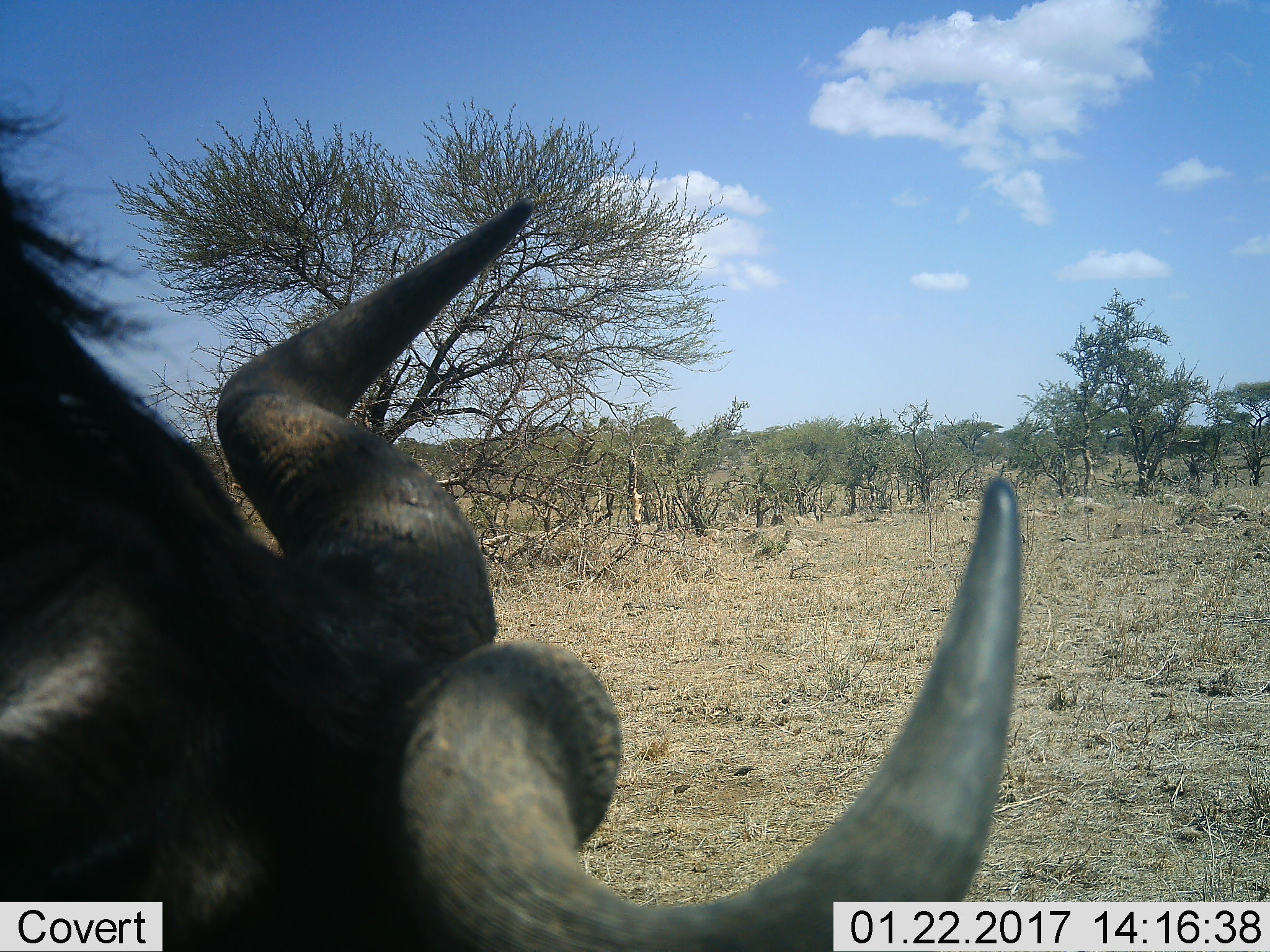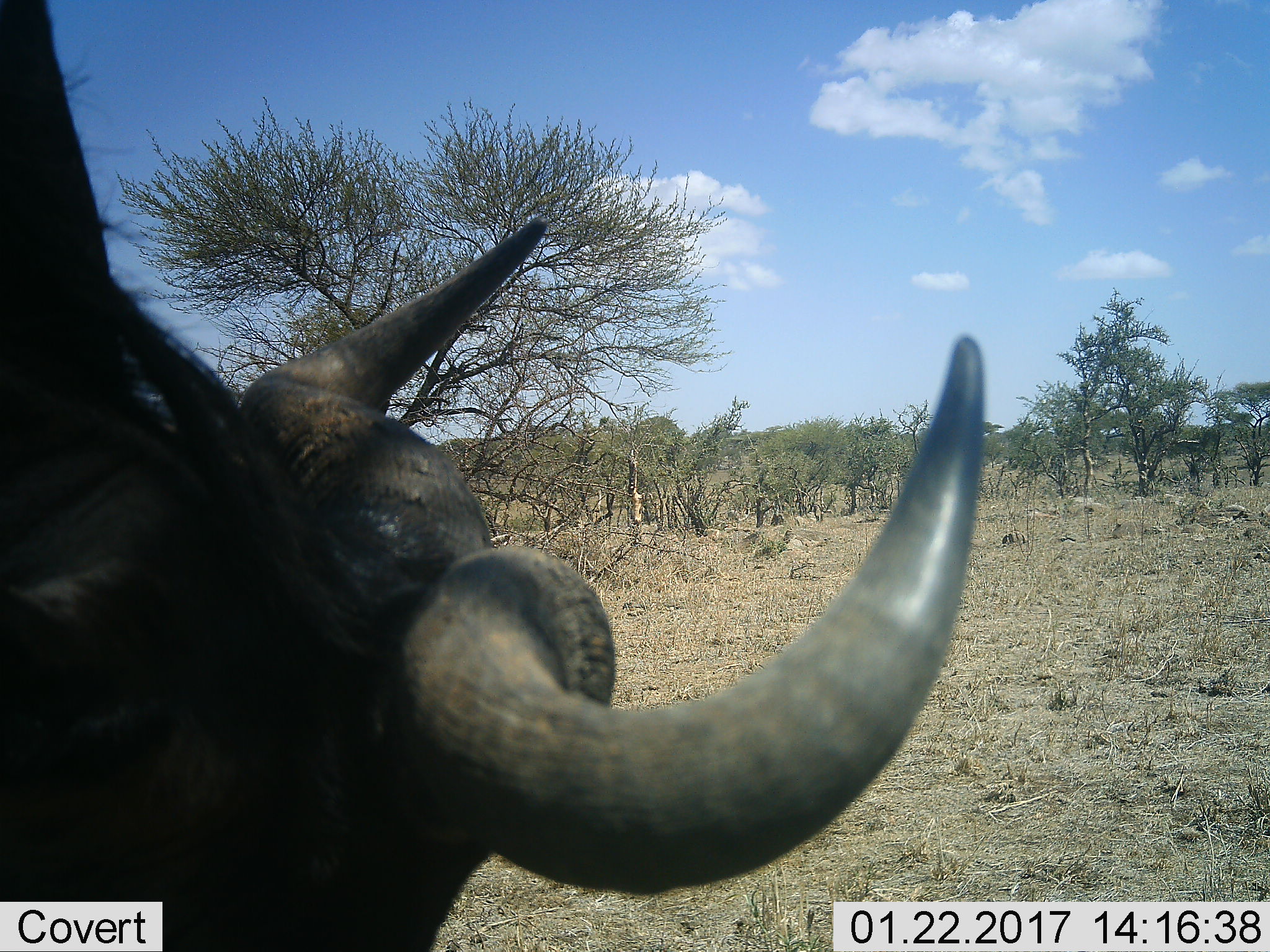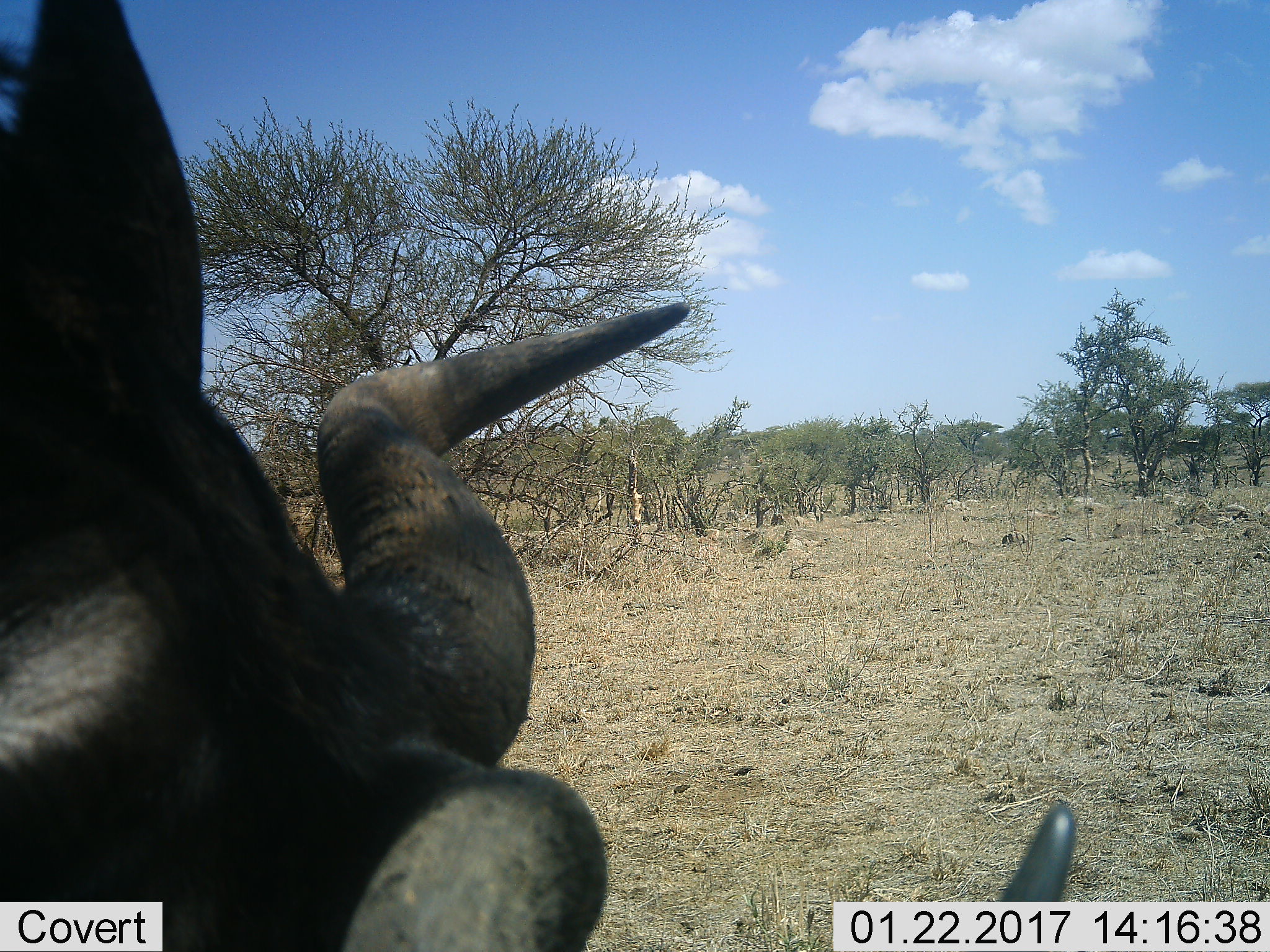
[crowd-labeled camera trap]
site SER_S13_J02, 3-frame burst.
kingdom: Animalia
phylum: Chordata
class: Mammalia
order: Artiodactyla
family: Bovidae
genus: Connochaetes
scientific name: Connochaetes taurinus taurinus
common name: blue wildebeest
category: wildebeestblue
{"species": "wildebeestblue (blue wildebeest) (Connochaetes taurinus taurinus)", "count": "1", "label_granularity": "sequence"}